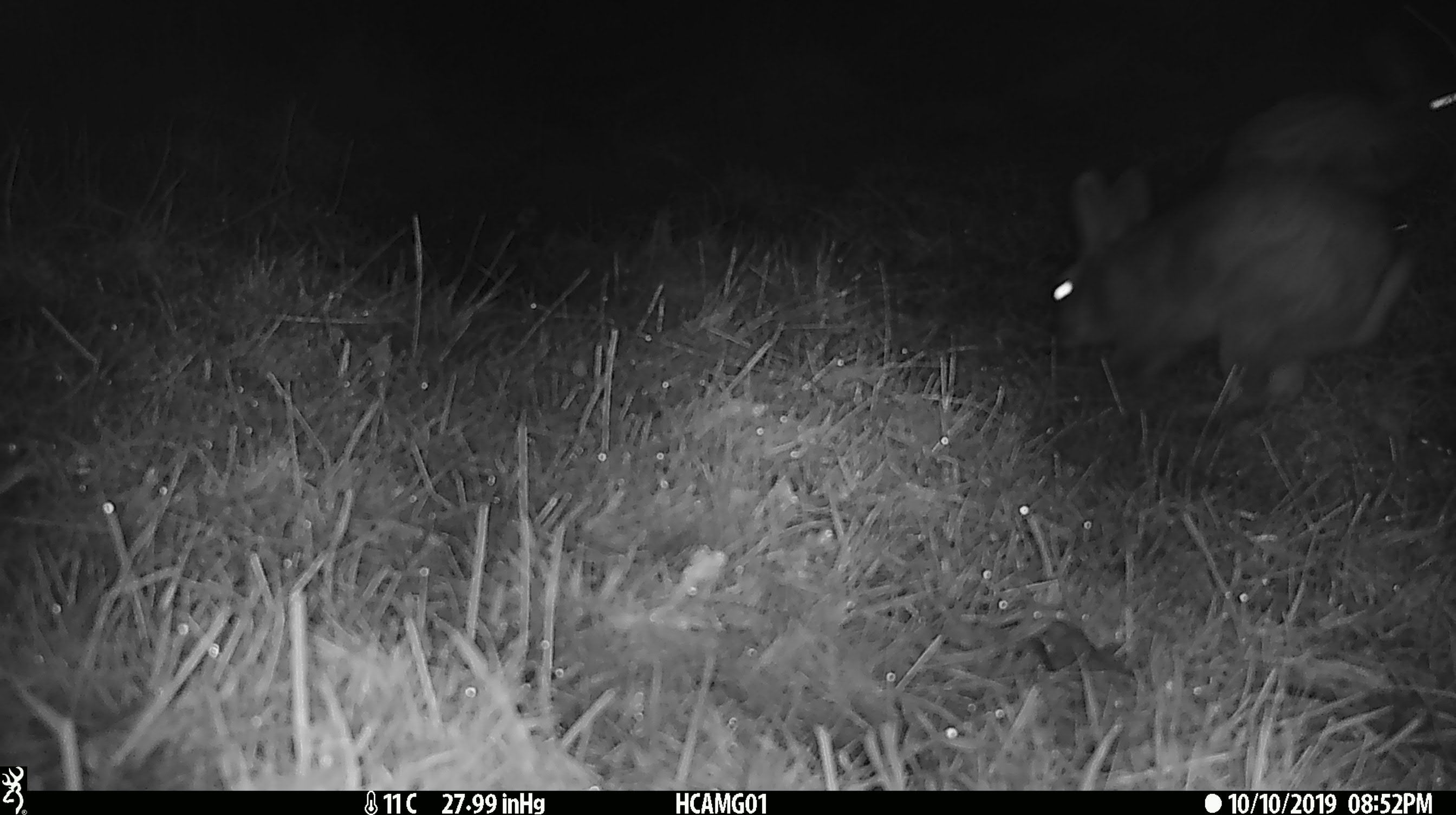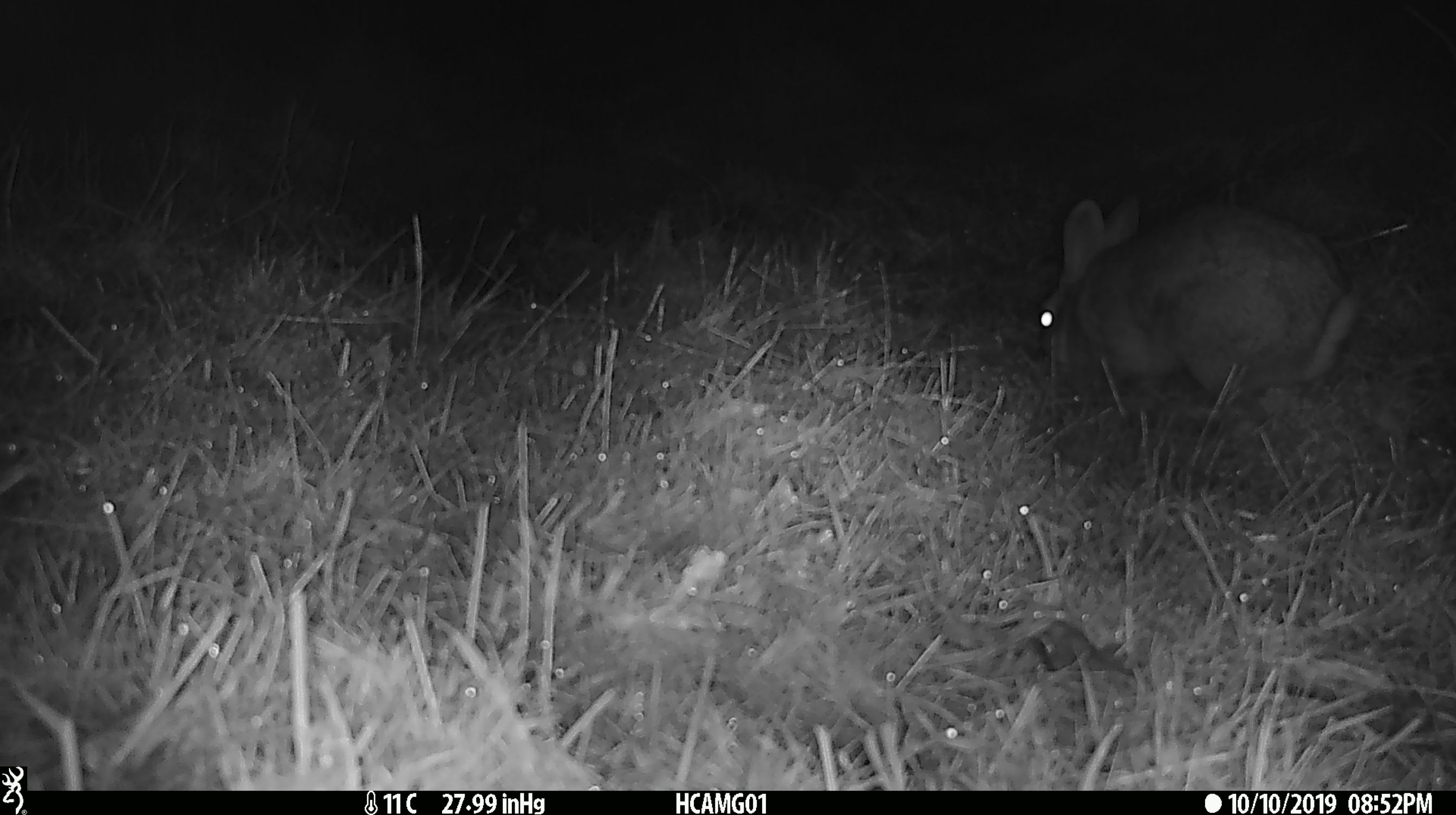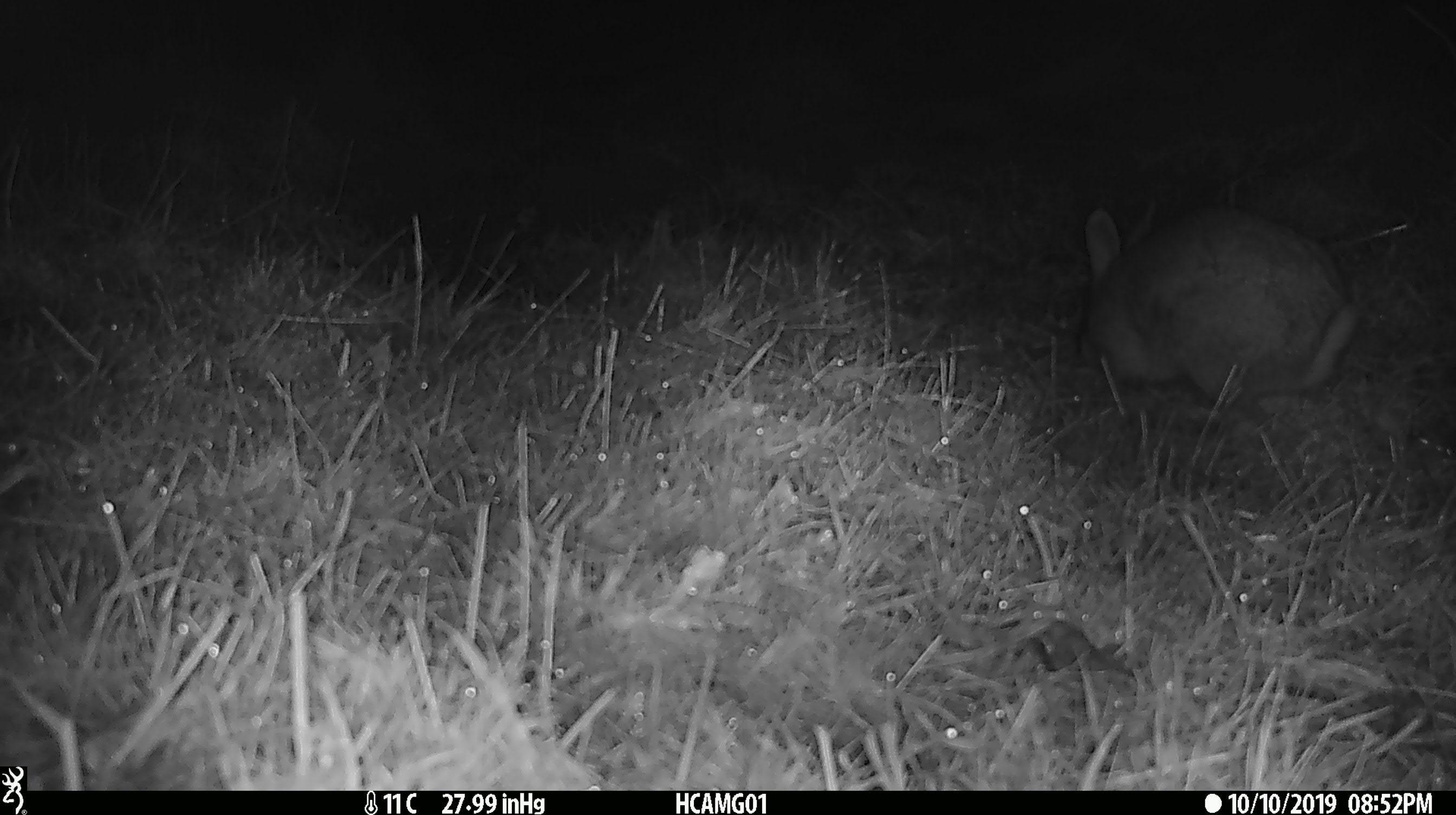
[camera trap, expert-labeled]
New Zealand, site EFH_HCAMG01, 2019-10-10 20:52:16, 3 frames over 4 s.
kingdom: Animalia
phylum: Chordata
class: Mammalia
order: Lagomorpha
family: Leporidae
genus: Lepus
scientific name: Lepus europaeus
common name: brown hare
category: hare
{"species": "hare (brown hare) (Lepus europaeus)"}